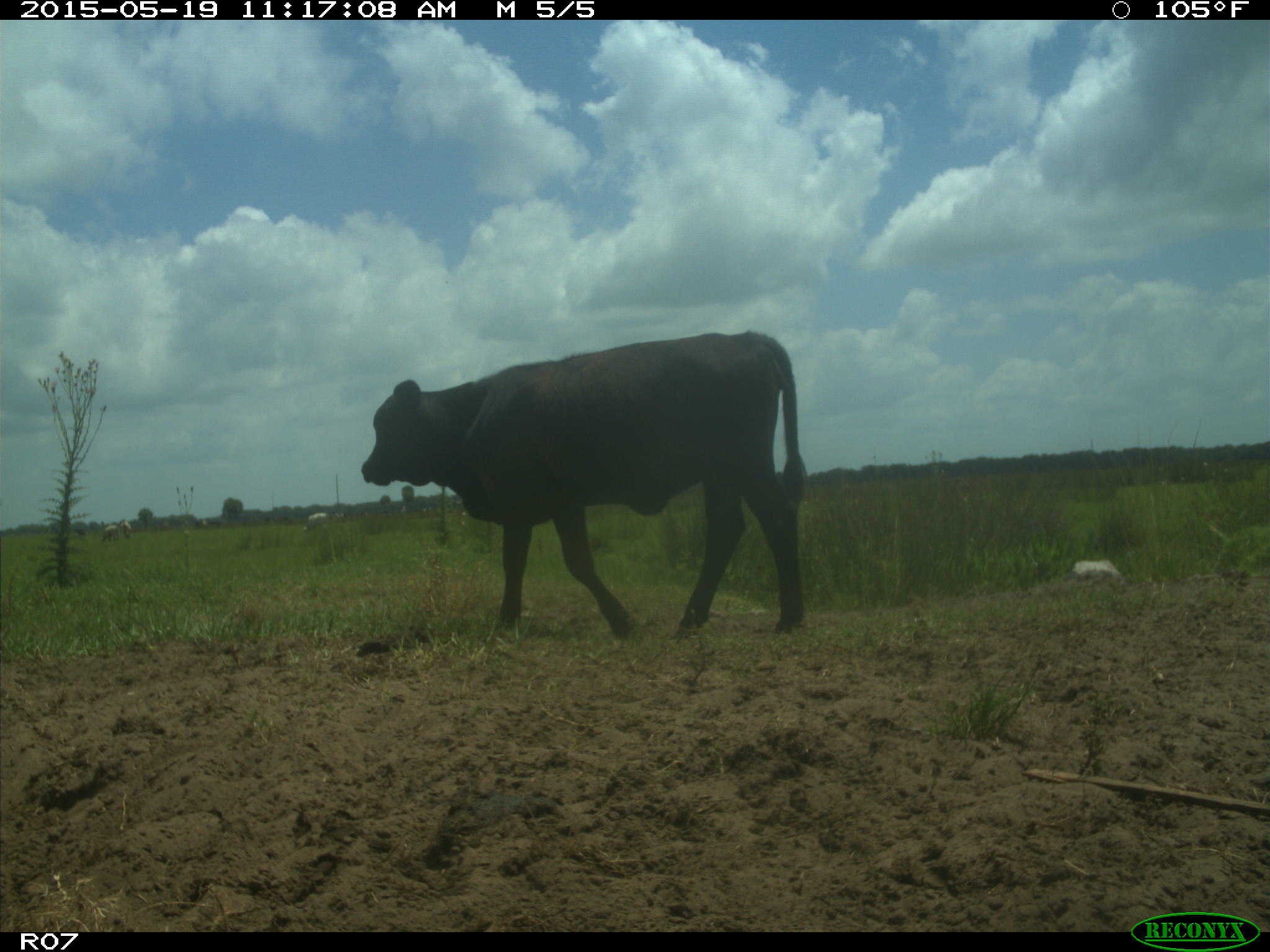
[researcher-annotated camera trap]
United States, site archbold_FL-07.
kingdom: Animalia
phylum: Chordata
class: Mammalia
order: Artiodactyla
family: Bovidae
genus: Bos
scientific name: Bos taurus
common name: domestic cow